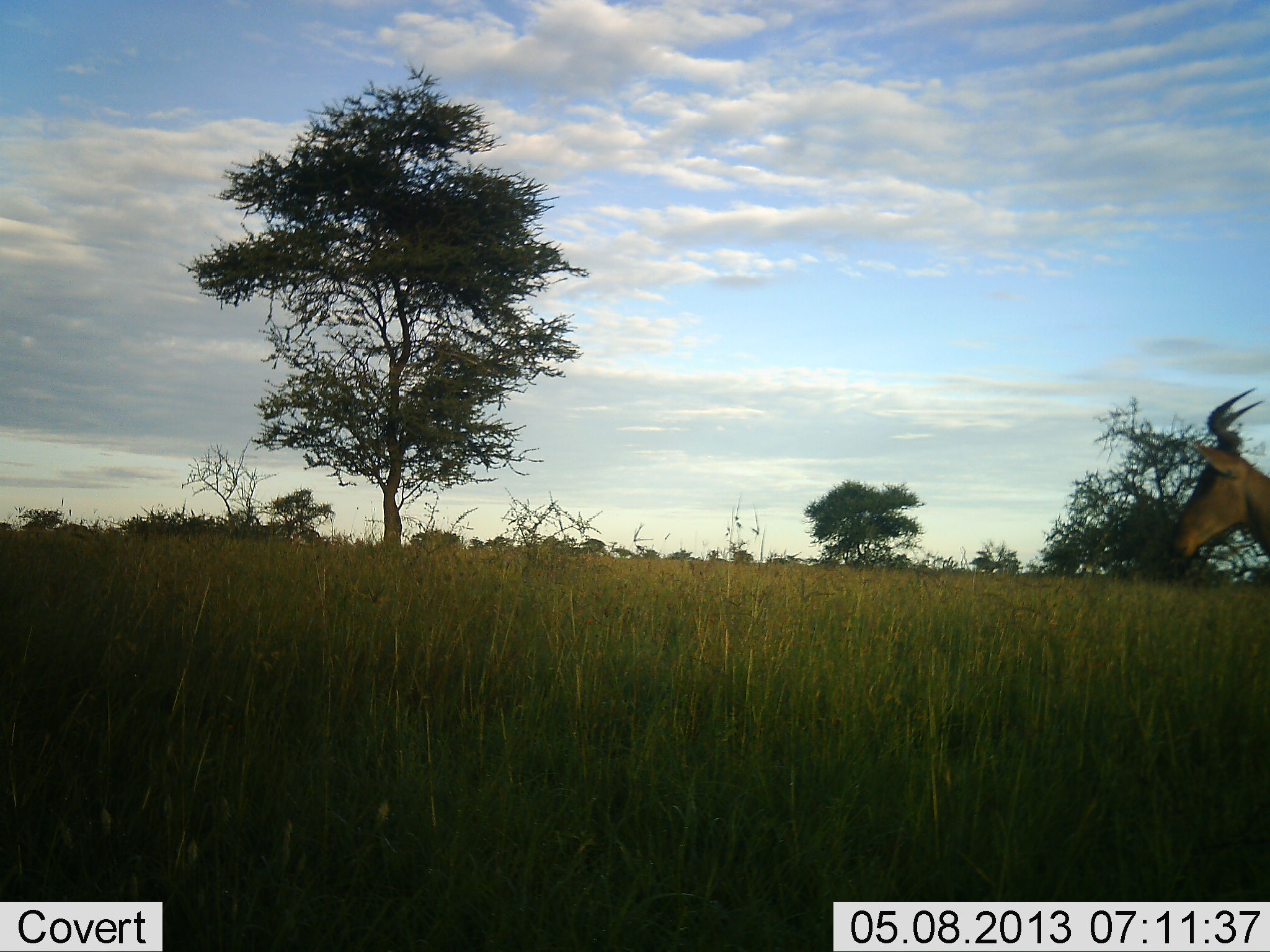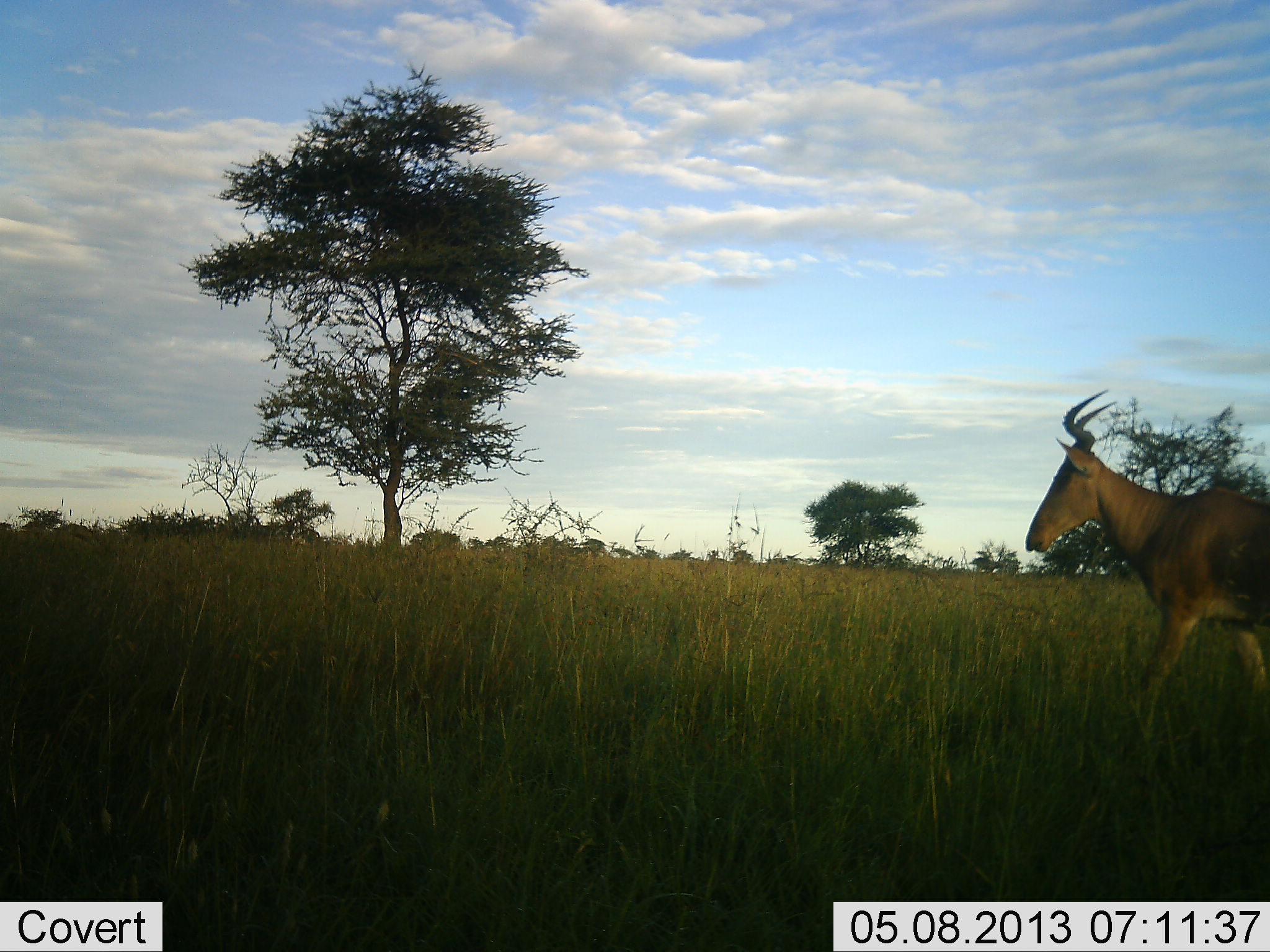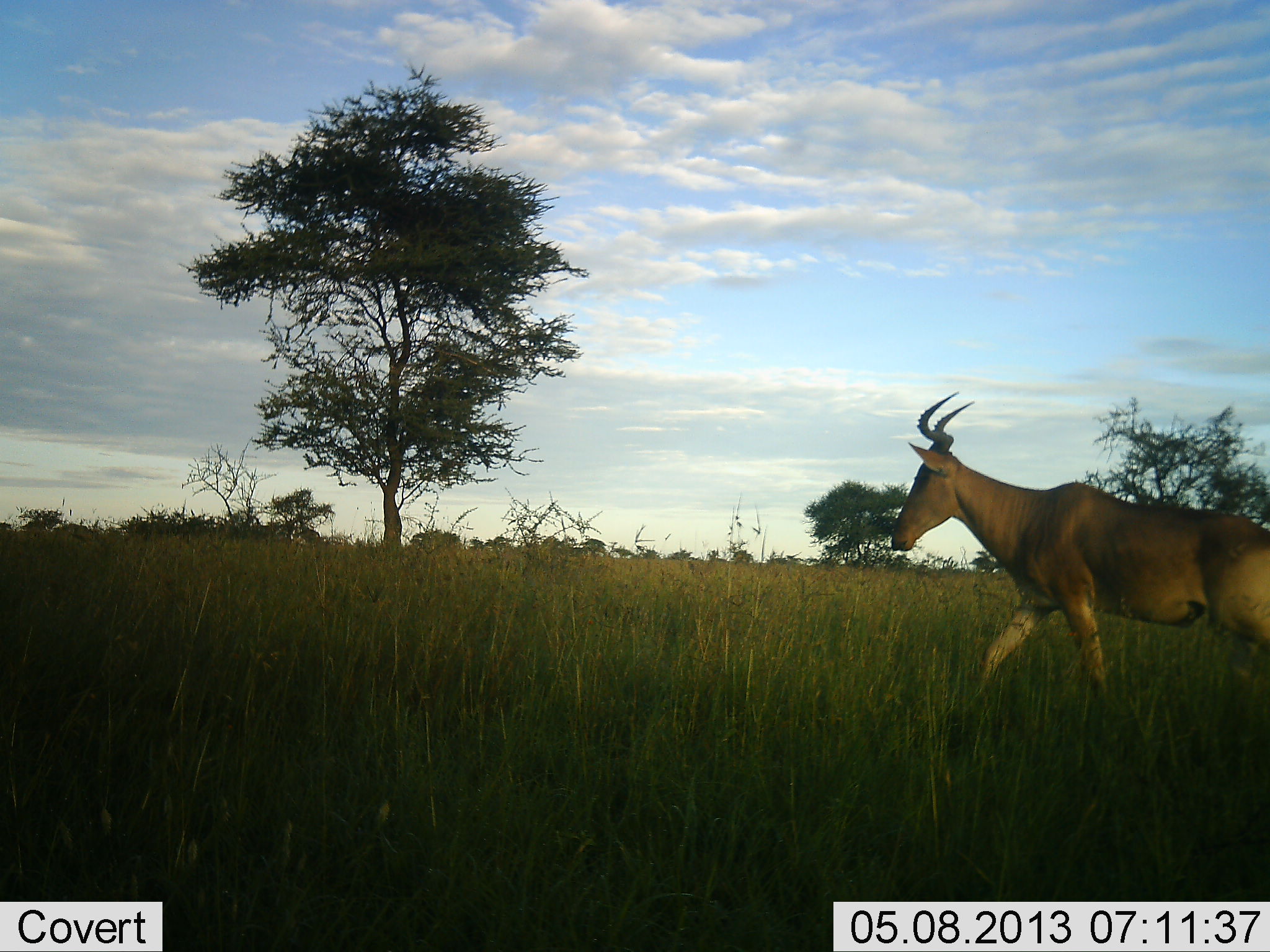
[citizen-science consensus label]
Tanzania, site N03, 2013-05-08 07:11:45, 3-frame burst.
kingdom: Animalia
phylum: Chordata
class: Mammalia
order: Artiodactyla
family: Bovidae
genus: Alcelaphus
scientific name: Alcelaphus buselaphus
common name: hartebeest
Hartebeest (Alcelaphus buselaphus), count 1. Behavior (volunteer vote fractions): standing 3%, resting 0%, moving 100%, interacting 0%. Young present (vote fraction): 0%. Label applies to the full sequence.